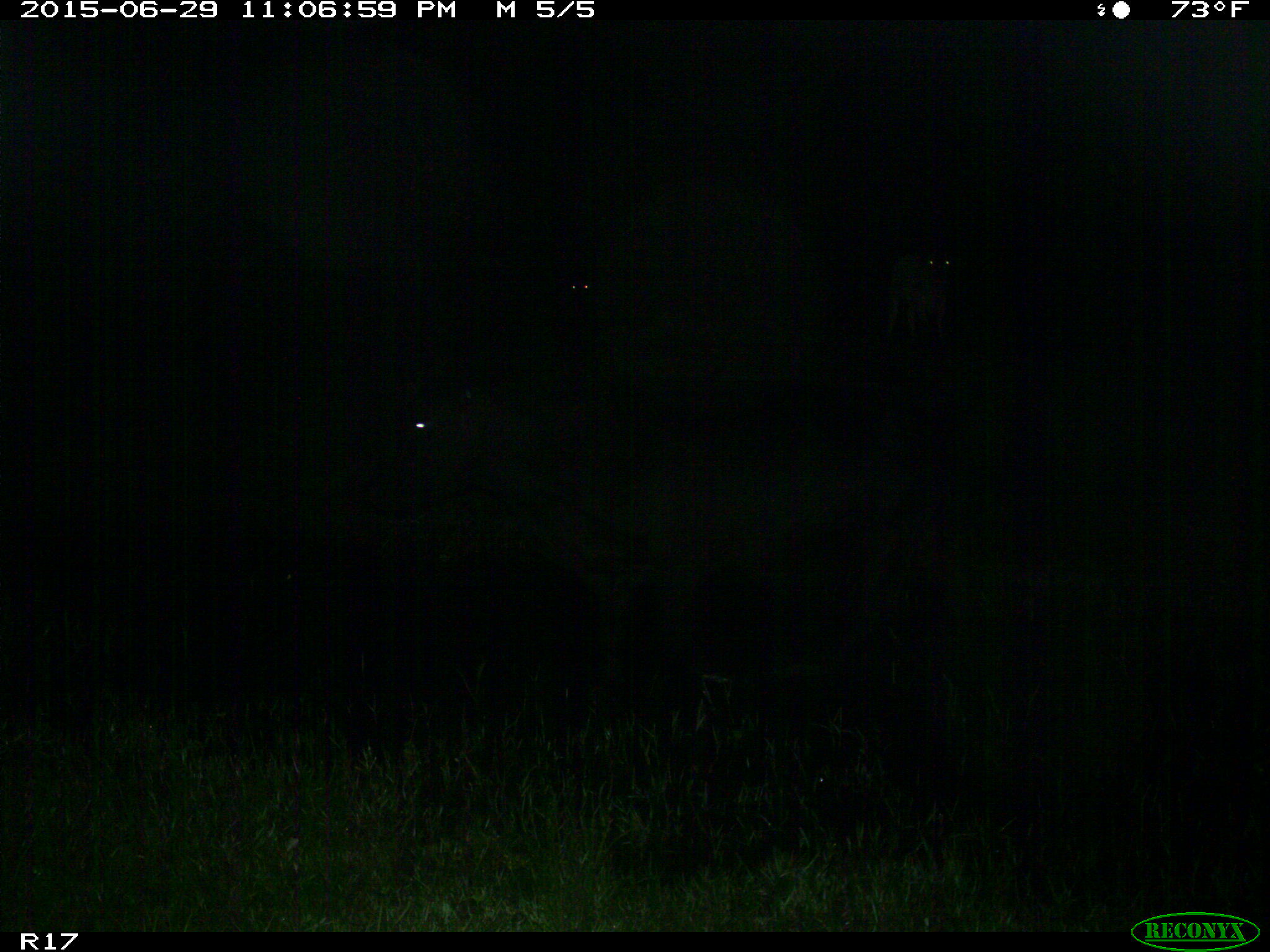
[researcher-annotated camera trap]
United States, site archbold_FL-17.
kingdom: Animalia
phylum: Chordata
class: Mammalia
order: Artiodactyla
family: Bovidae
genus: Bos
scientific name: Bos taurus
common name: domestic cow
Bos taurus (domestic cow).